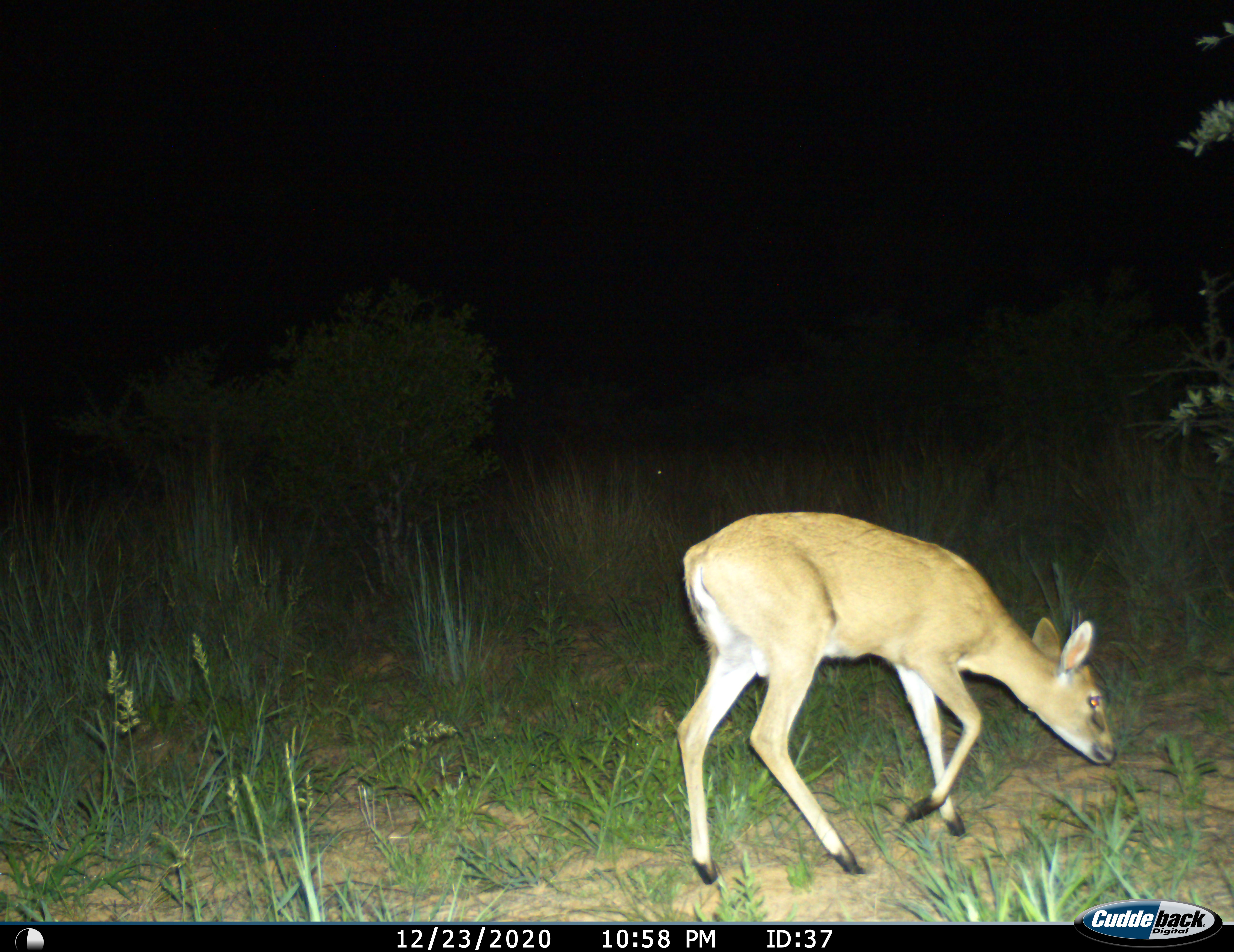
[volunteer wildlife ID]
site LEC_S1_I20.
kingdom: Animalia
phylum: Chordata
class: Mammalia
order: Artiodactyla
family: Bovidae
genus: Sylvicapra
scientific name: Sylvicapra grimmia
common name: common duiker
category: duikercommongrey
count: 1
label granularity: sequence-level